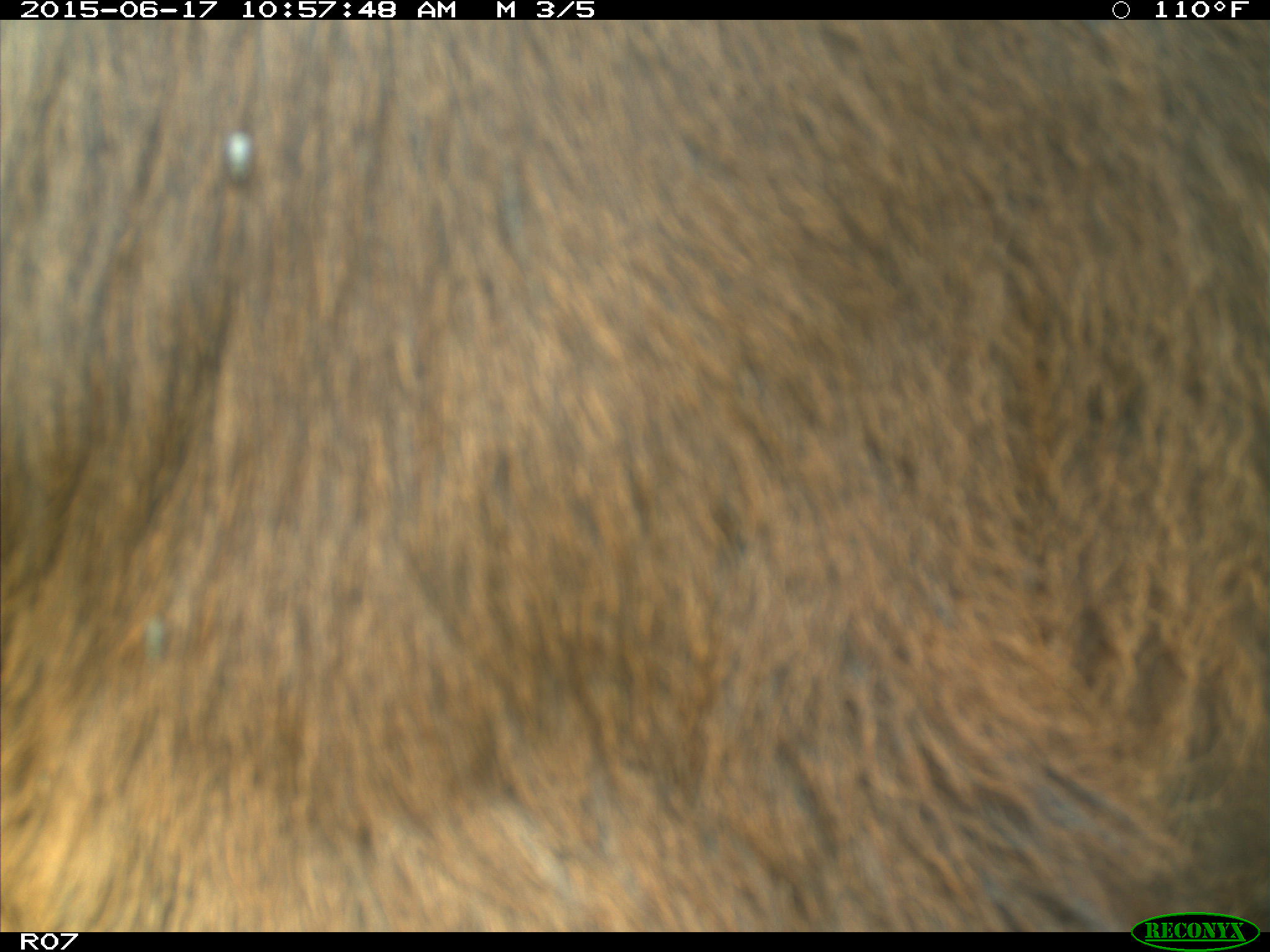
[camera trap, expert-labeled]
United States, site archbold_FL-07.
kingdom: Animalia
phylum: Chordata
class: Mammalia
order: Artiodactyla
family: Bovidae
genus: Bos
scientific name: Bos taurus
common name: domestic cow